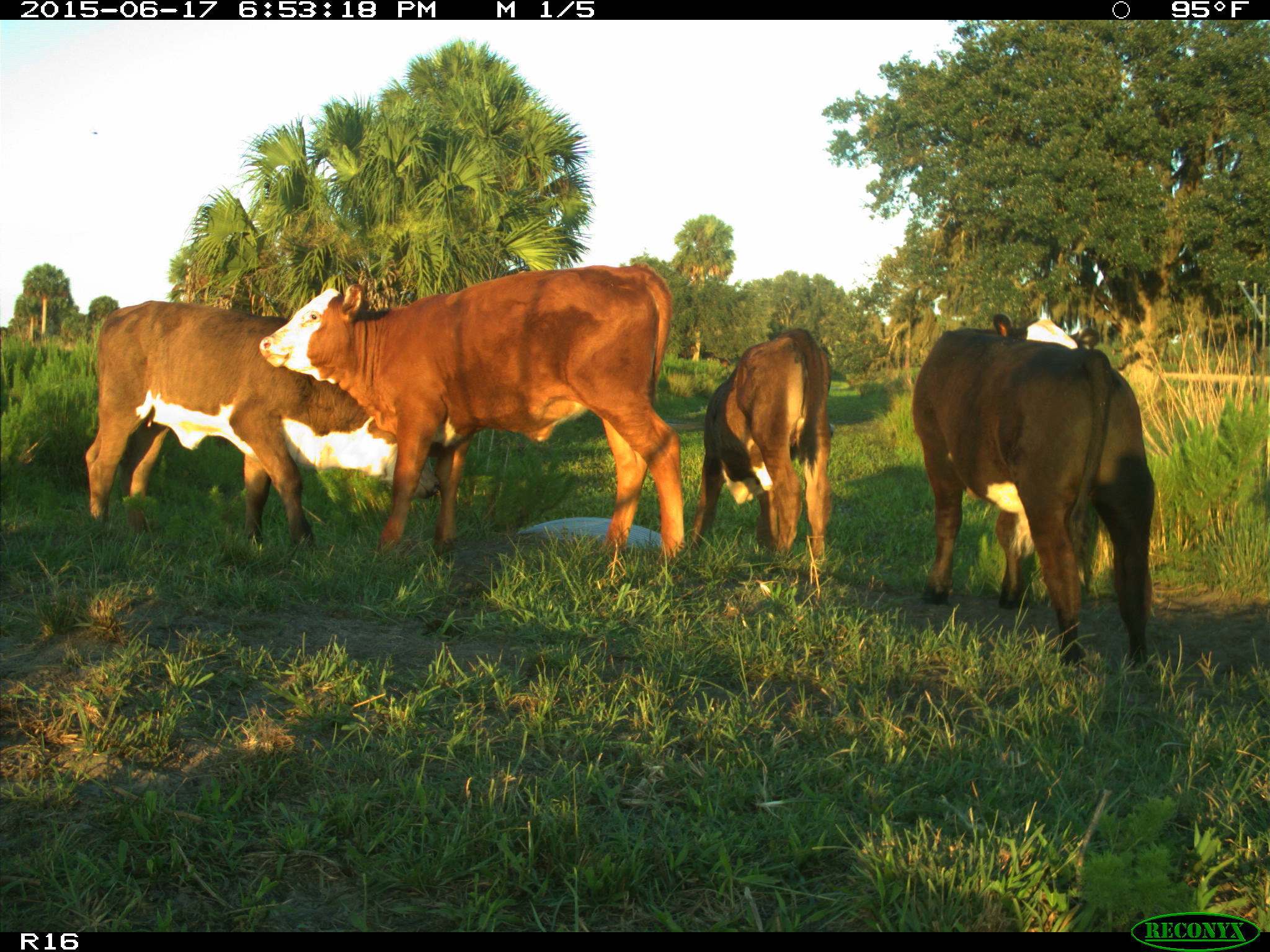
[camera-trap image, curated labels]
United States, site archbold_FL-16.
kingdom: Animalia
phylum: Chordata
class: Mammalia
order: Artiodactyla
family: Bovidae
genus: Bos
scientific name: Bos taurus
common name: domestic cow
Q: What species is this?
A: Bos taurus (domestic cow).